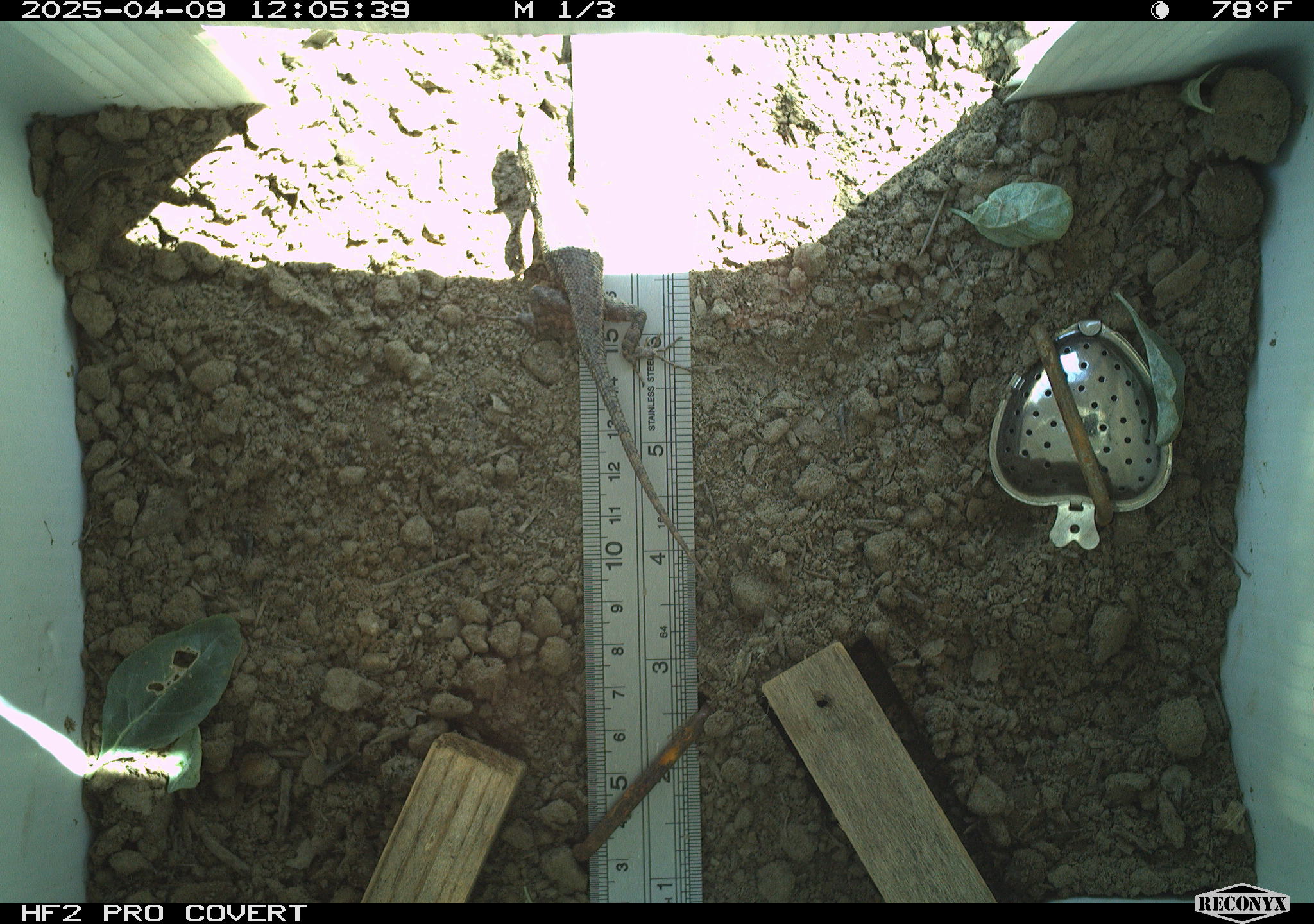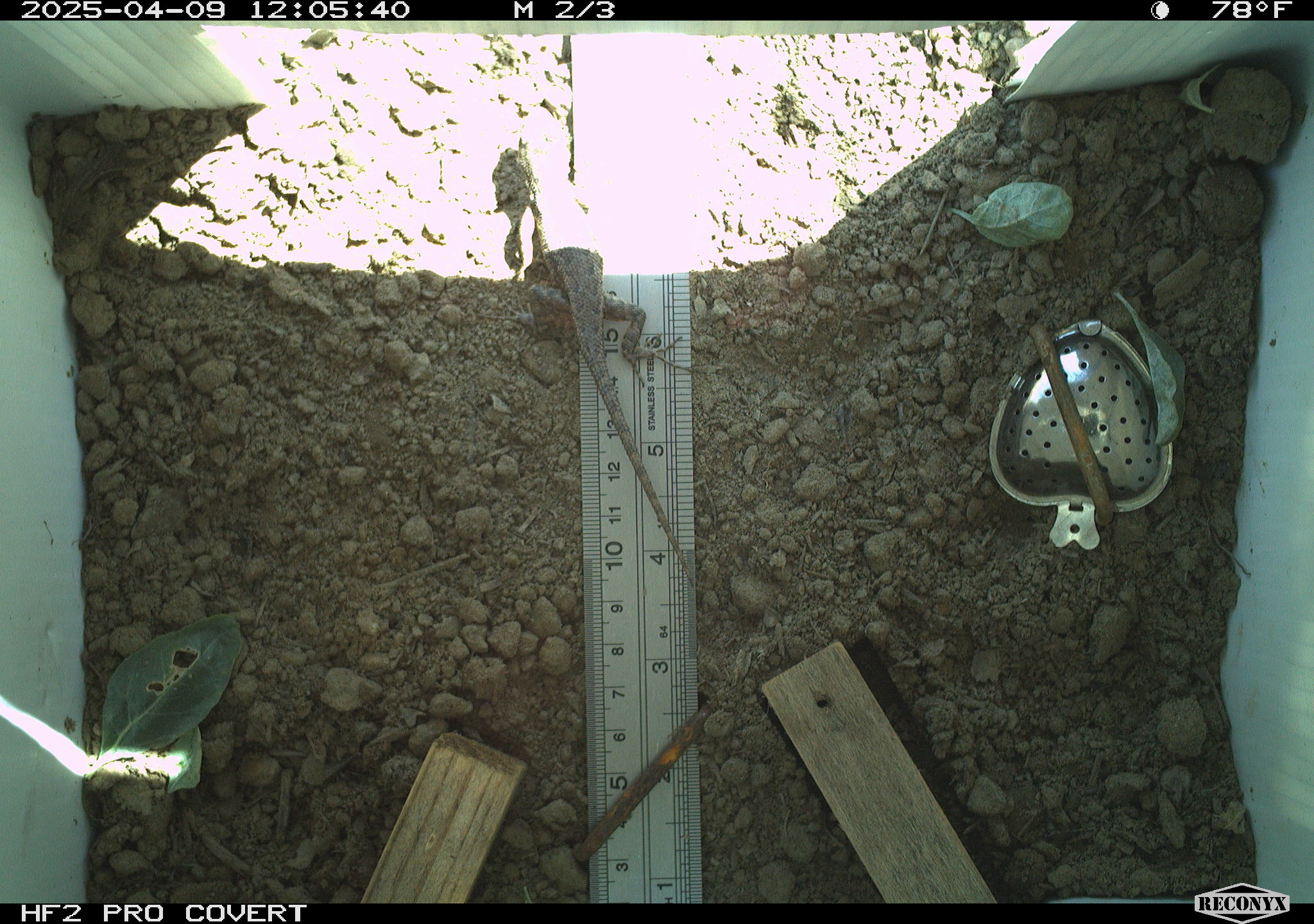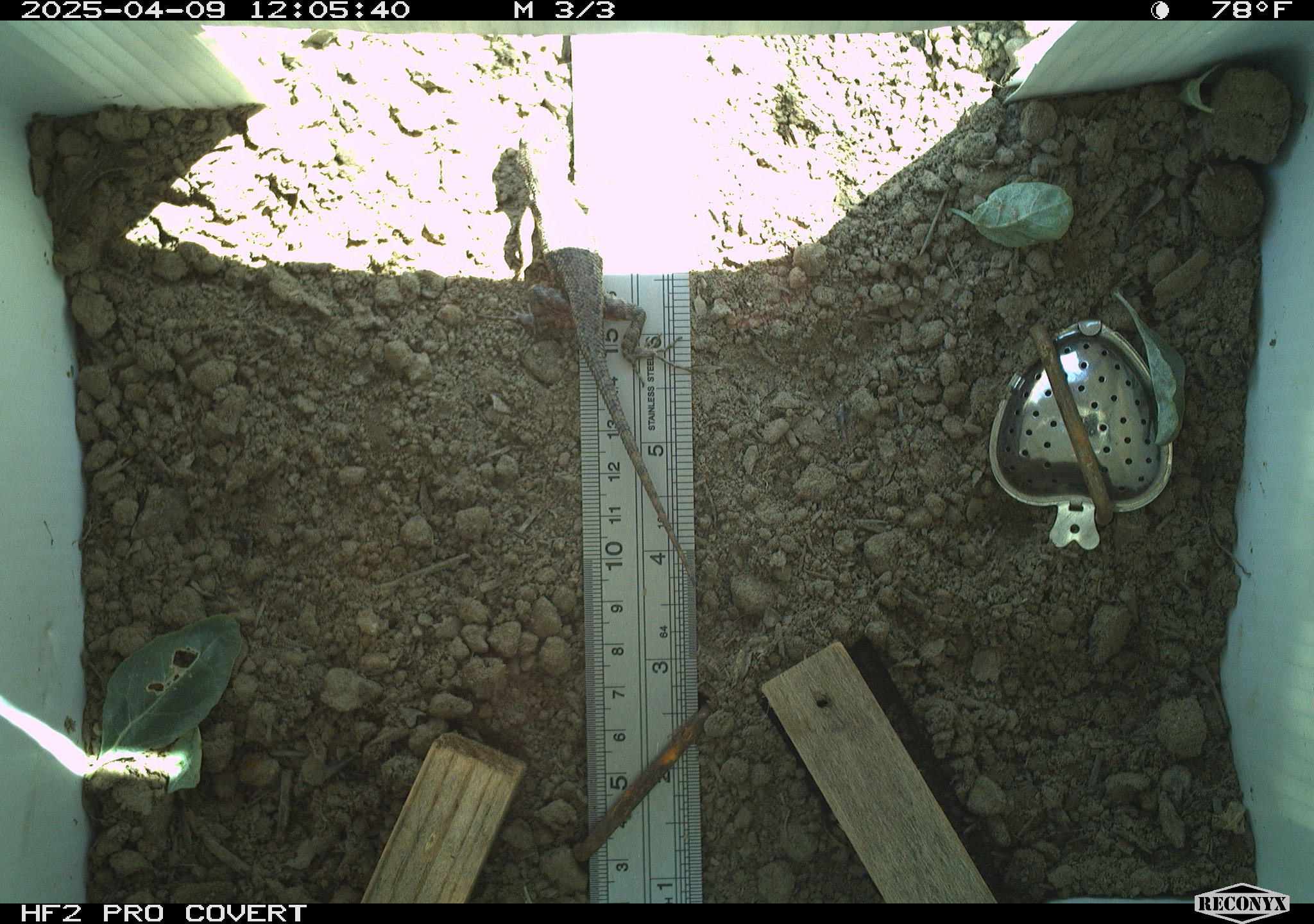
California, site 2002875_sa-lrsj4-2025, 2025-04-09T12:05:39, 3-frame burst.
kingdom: Animalia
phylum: Chordata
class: Reptilia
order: Squamata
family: Phrynosomatidae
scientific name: Phrynosomatidae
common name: north american spiny lizards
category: sceloporus/uta species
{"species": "sceloporus/uta species (north american spiny lizards) (Phrynosomatidae)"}